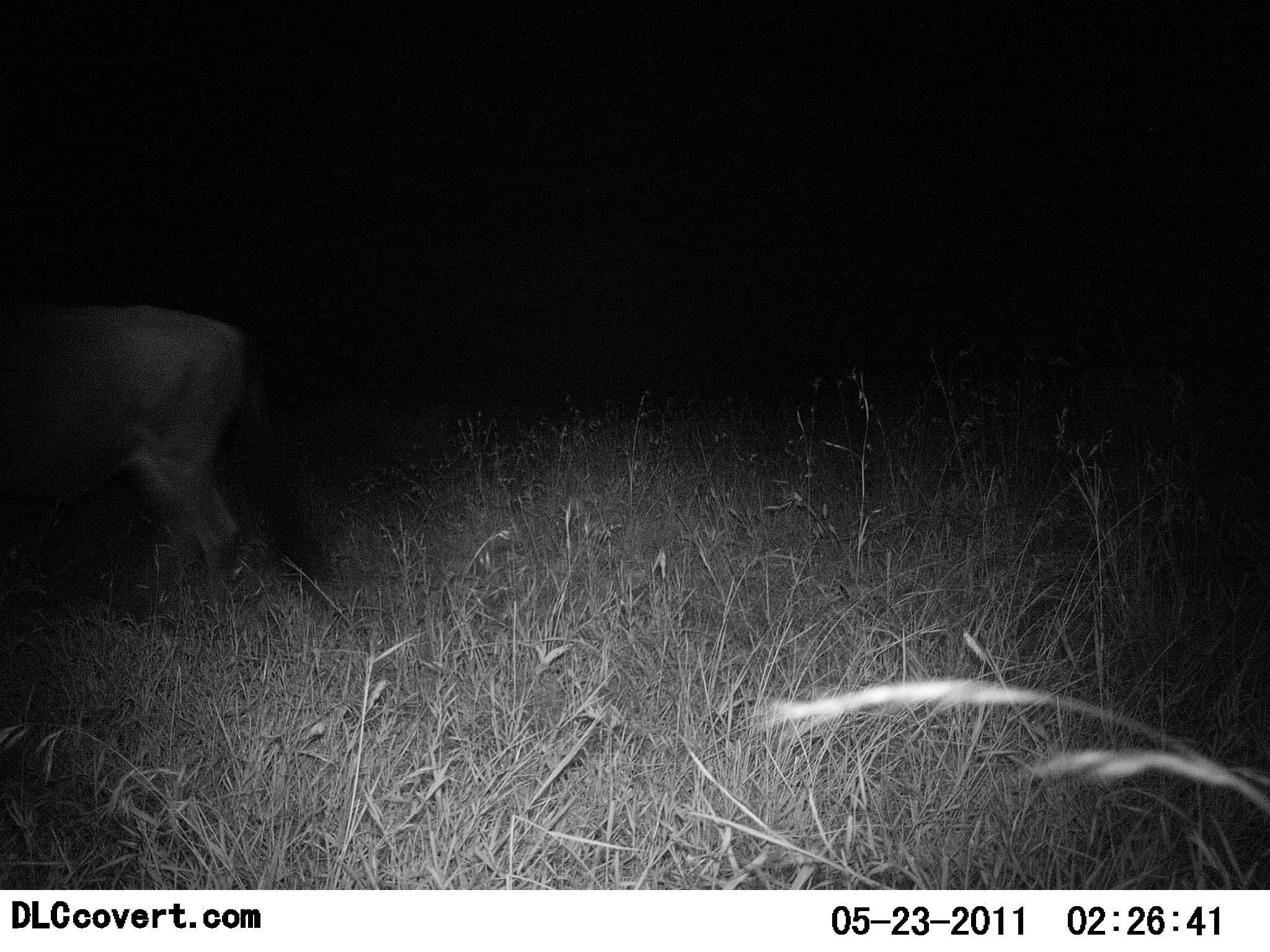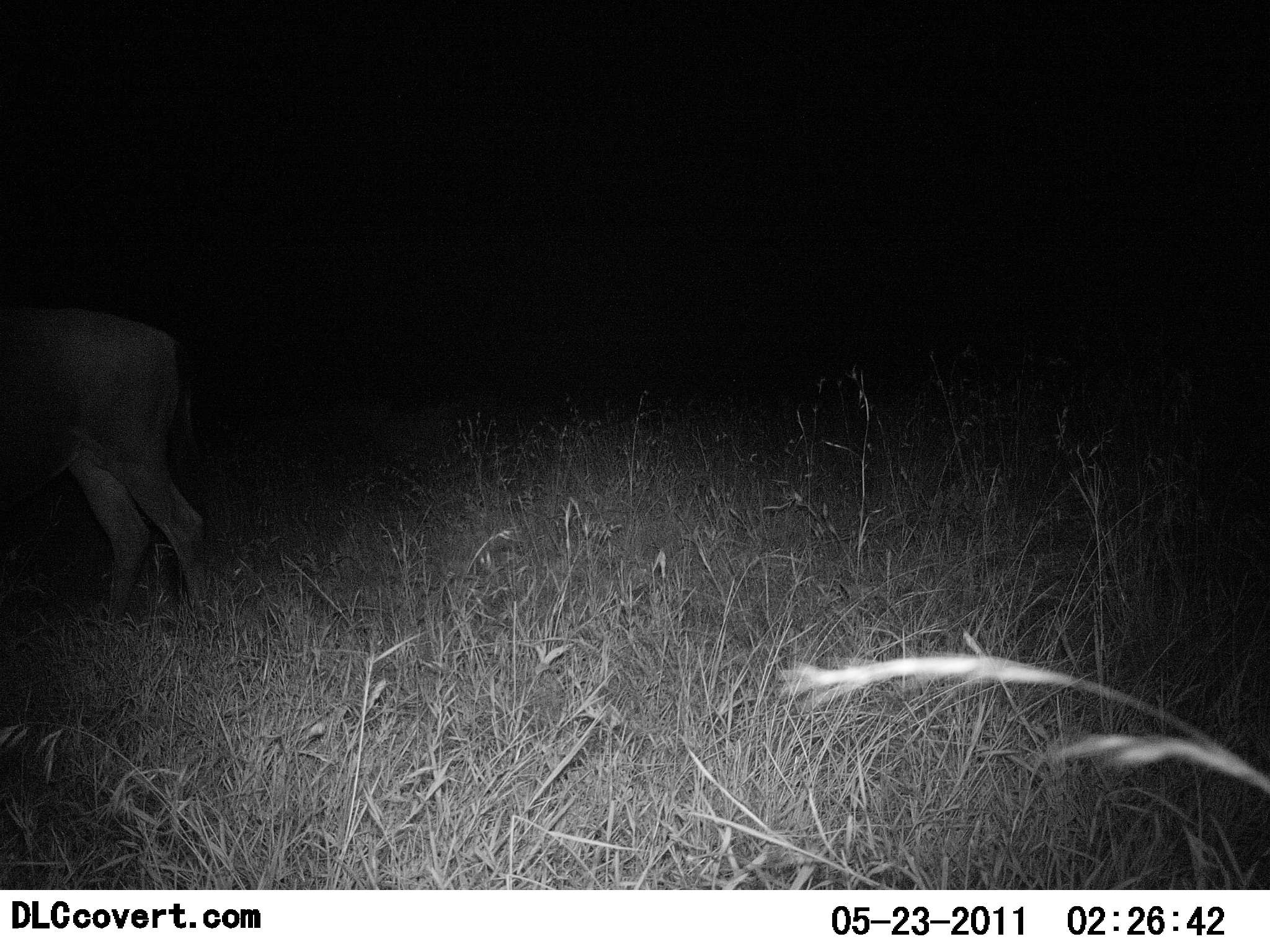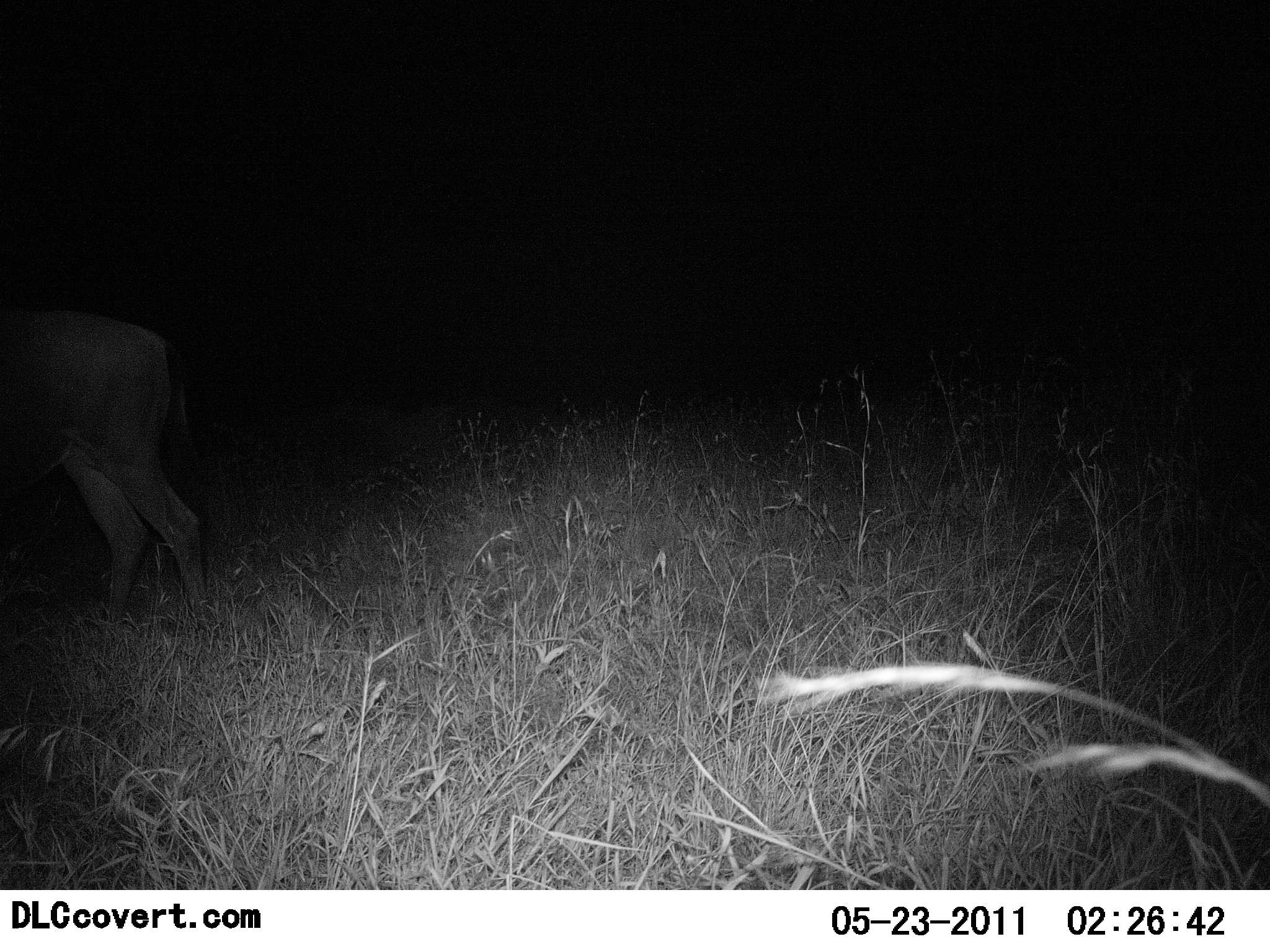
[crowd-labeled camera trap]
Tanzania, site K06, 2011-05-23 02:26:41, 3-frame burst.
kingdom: Animalia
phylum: Chordata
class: Mammalia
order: Artiodactyla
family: Bovidae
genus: Connochaetes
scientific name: Connochaetes taurinus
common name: blue wildebeest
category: wildebeest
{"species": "wildebeest (blue wildebeest) (Connochaetes taurinus)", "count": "1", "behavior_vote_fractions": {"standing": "18%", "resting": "0%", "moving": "82%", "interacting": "0%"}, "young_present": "0%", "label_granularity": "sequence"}